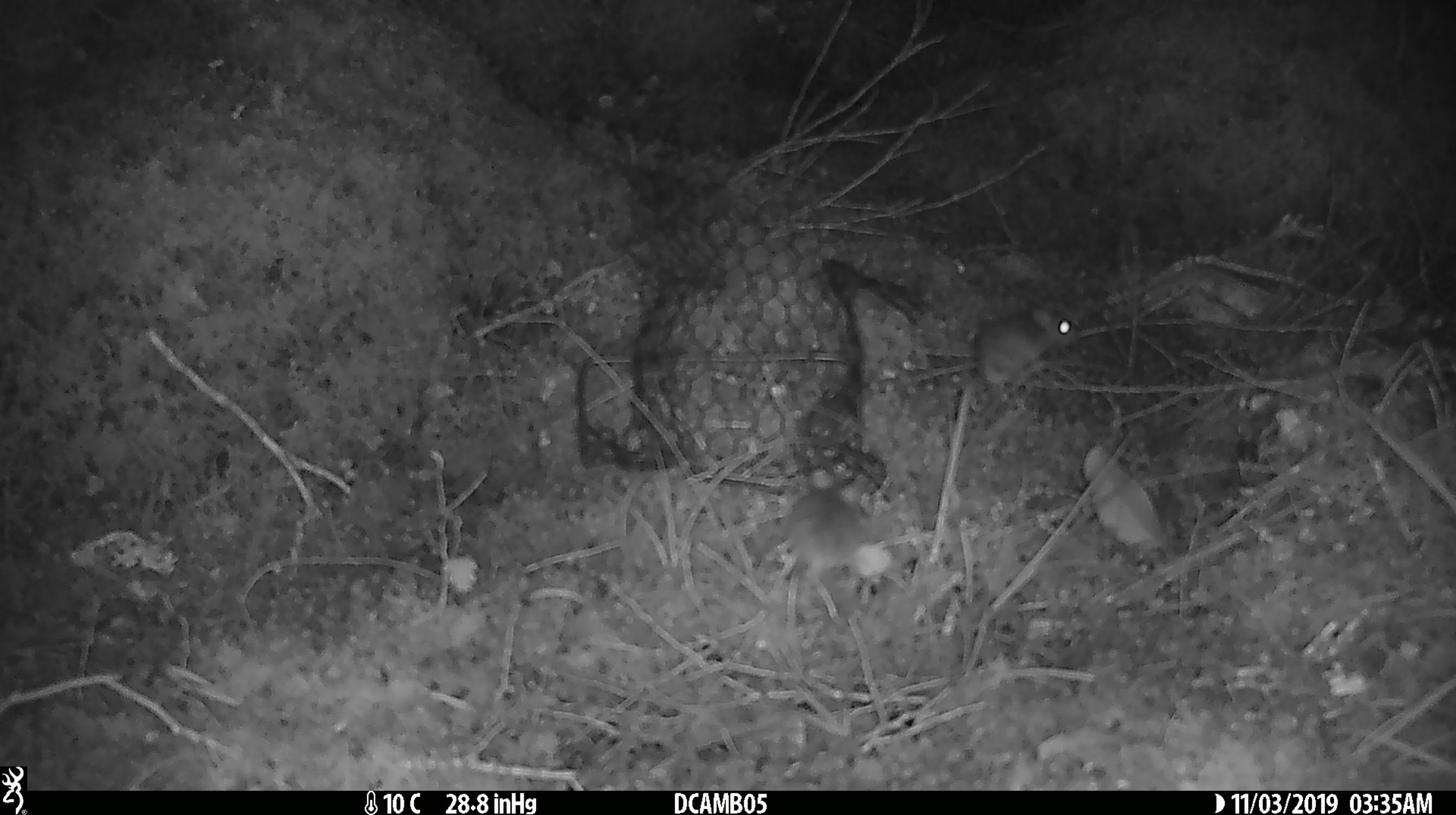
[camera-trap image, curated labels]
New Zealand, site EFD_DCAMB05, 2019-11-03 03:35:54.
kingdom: Animalia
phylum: Chordata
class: Mammalia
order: Rodentia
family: Muridae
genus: Mus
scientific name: Mus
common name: mouse